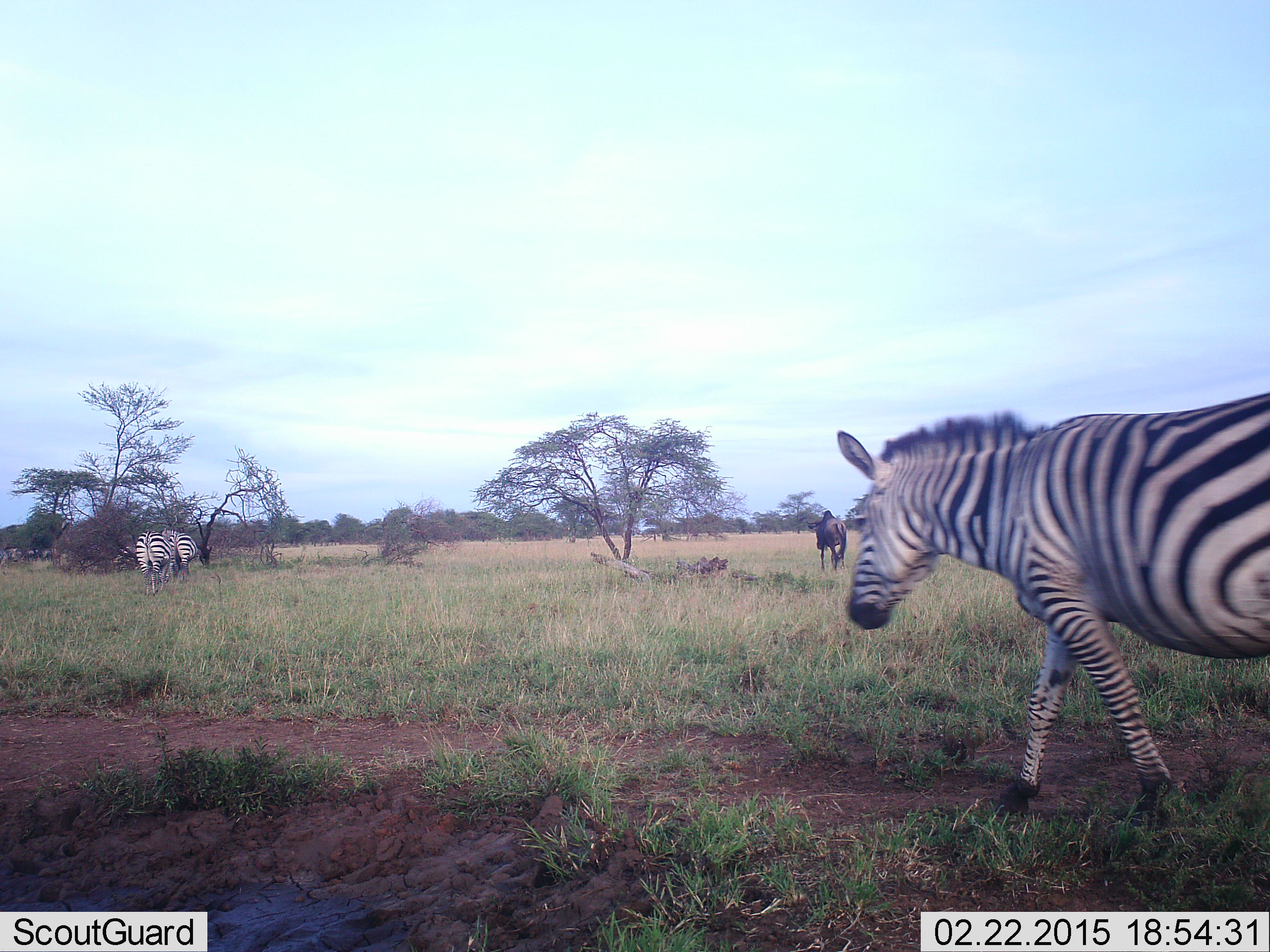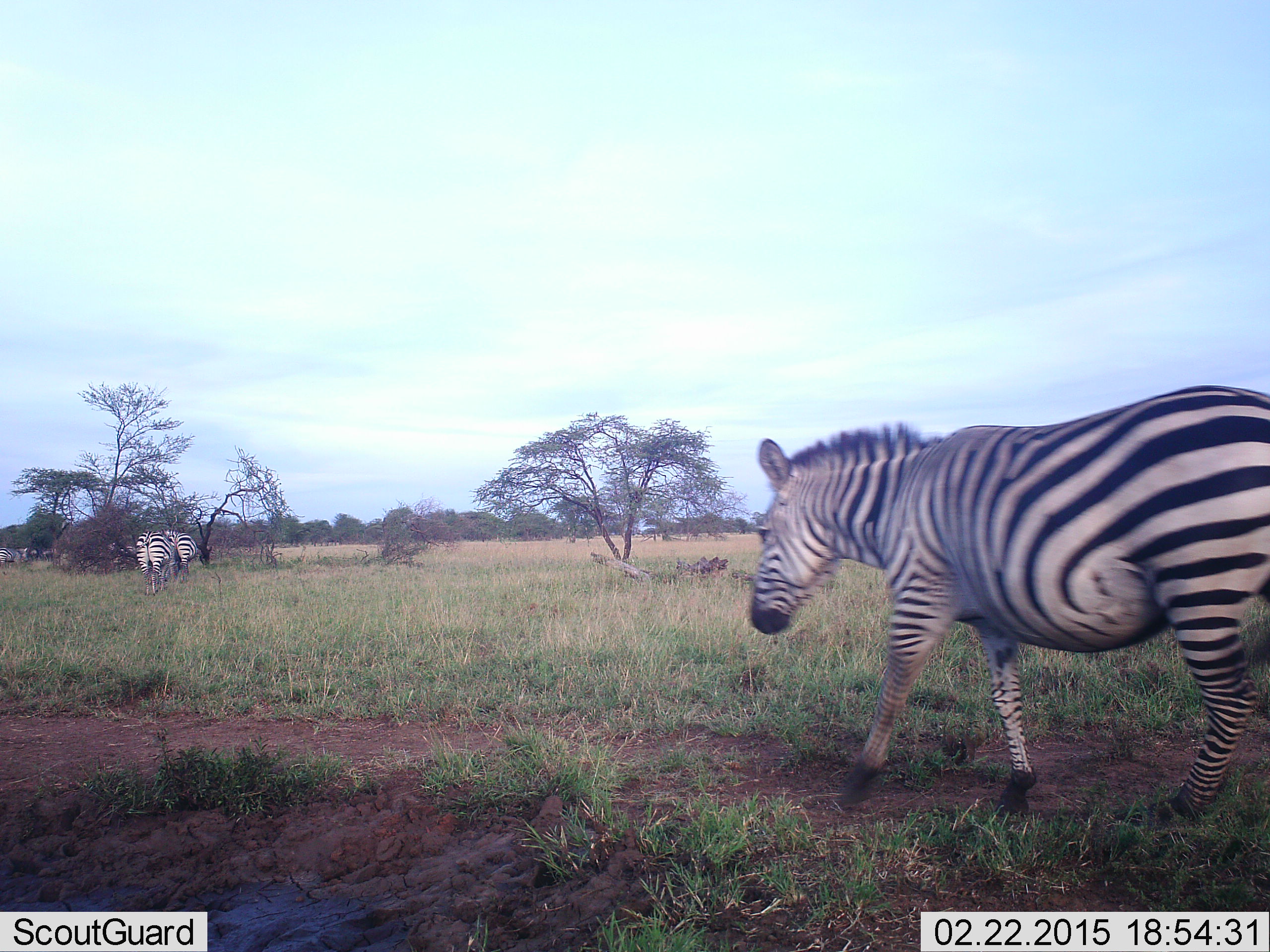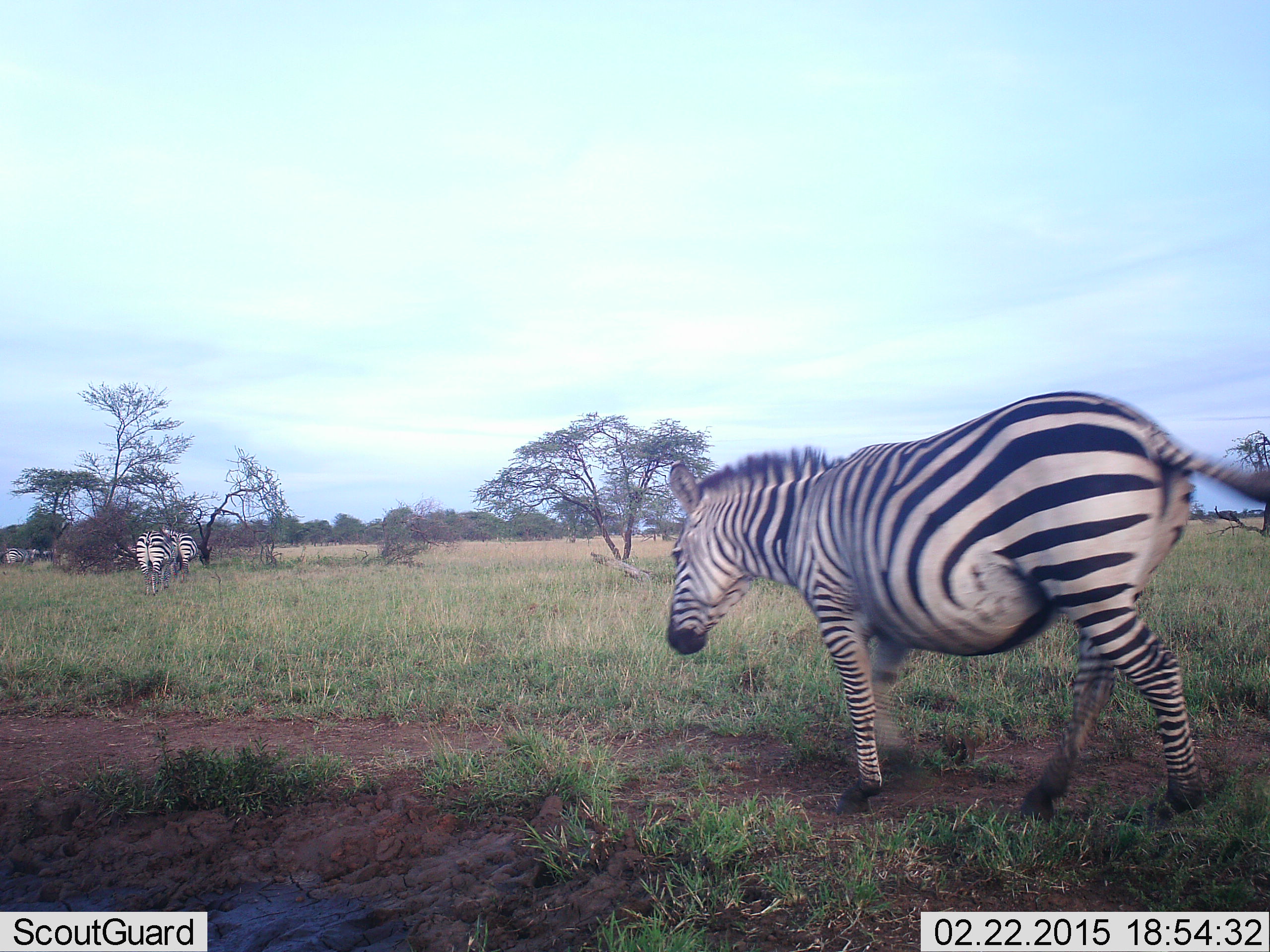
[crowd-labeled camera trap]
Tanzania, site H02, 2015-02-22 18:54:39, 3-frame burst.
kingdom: Animalia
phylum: Chordata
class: Mammalia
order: Perissodactyla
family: Equidae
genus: Equus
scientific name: Equus quagga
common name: plains zebra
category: zebra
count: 3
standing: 58%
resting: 0%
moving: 92%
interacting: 0%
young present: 0%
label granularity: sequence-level